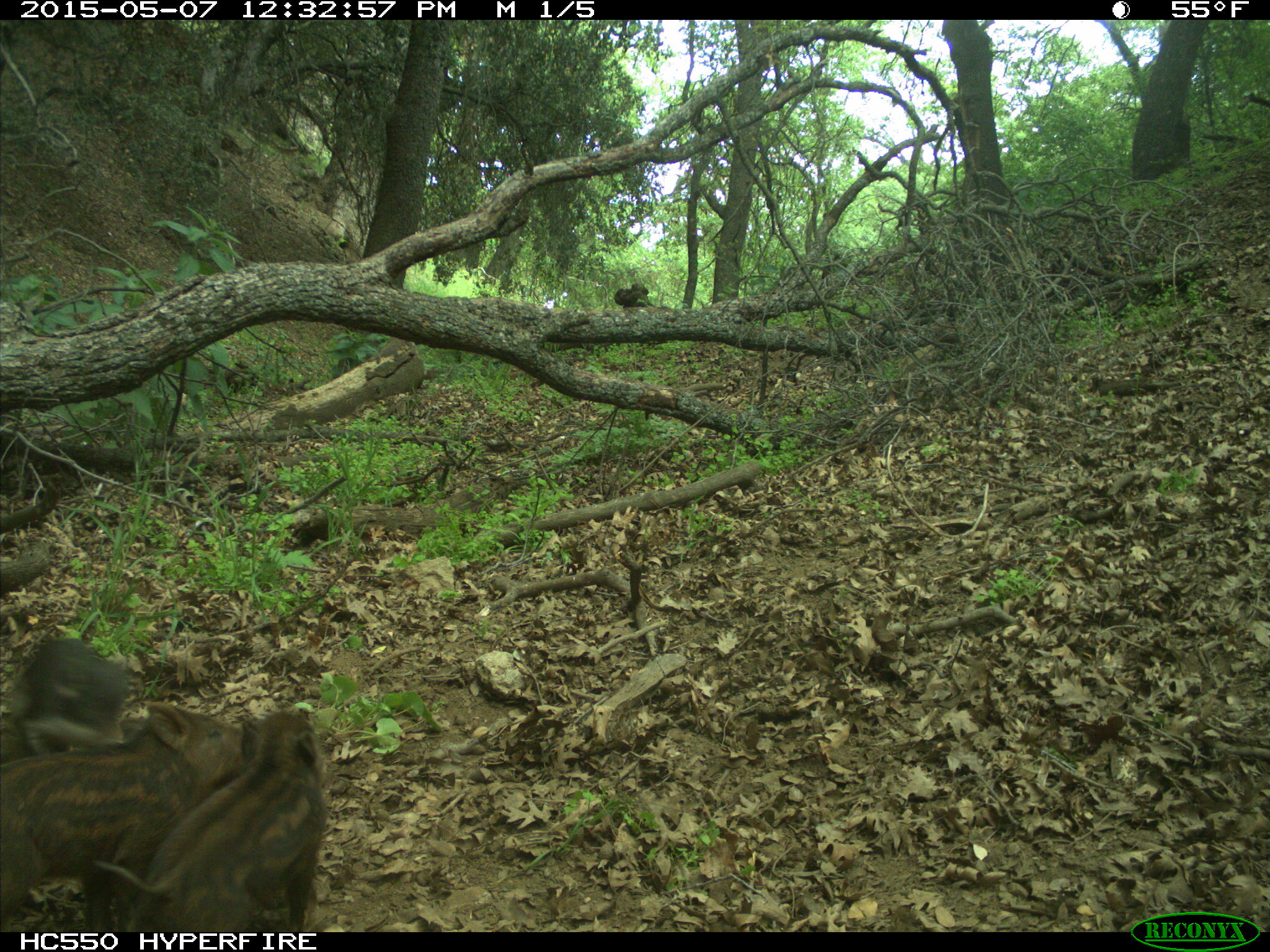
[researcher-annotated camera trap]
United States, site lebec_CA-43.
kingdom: Animalia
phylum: Chordata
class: Mammalia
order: Artiodactyla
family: Suidae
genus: Sus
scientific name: Sus scrofa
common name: wild boar